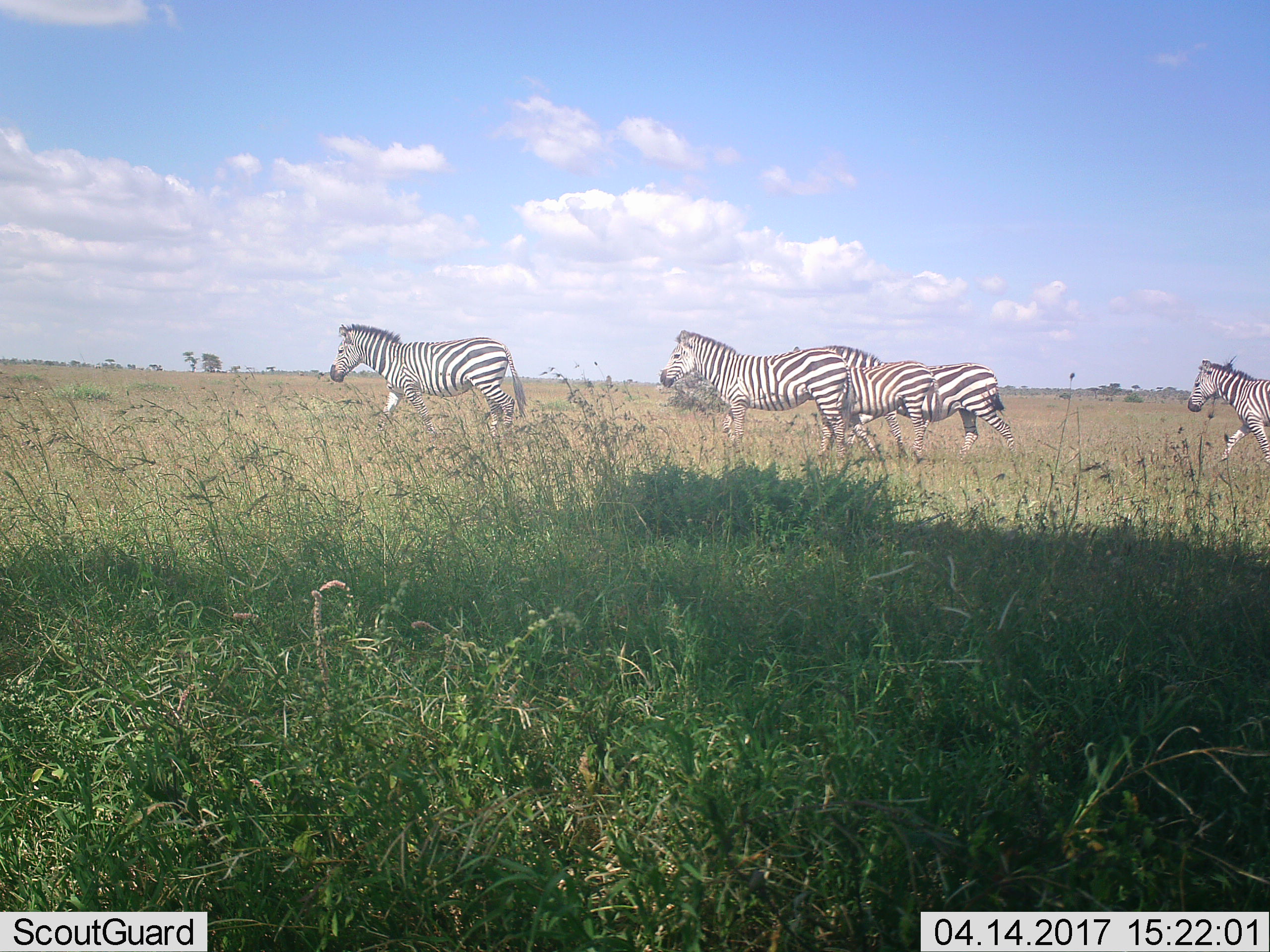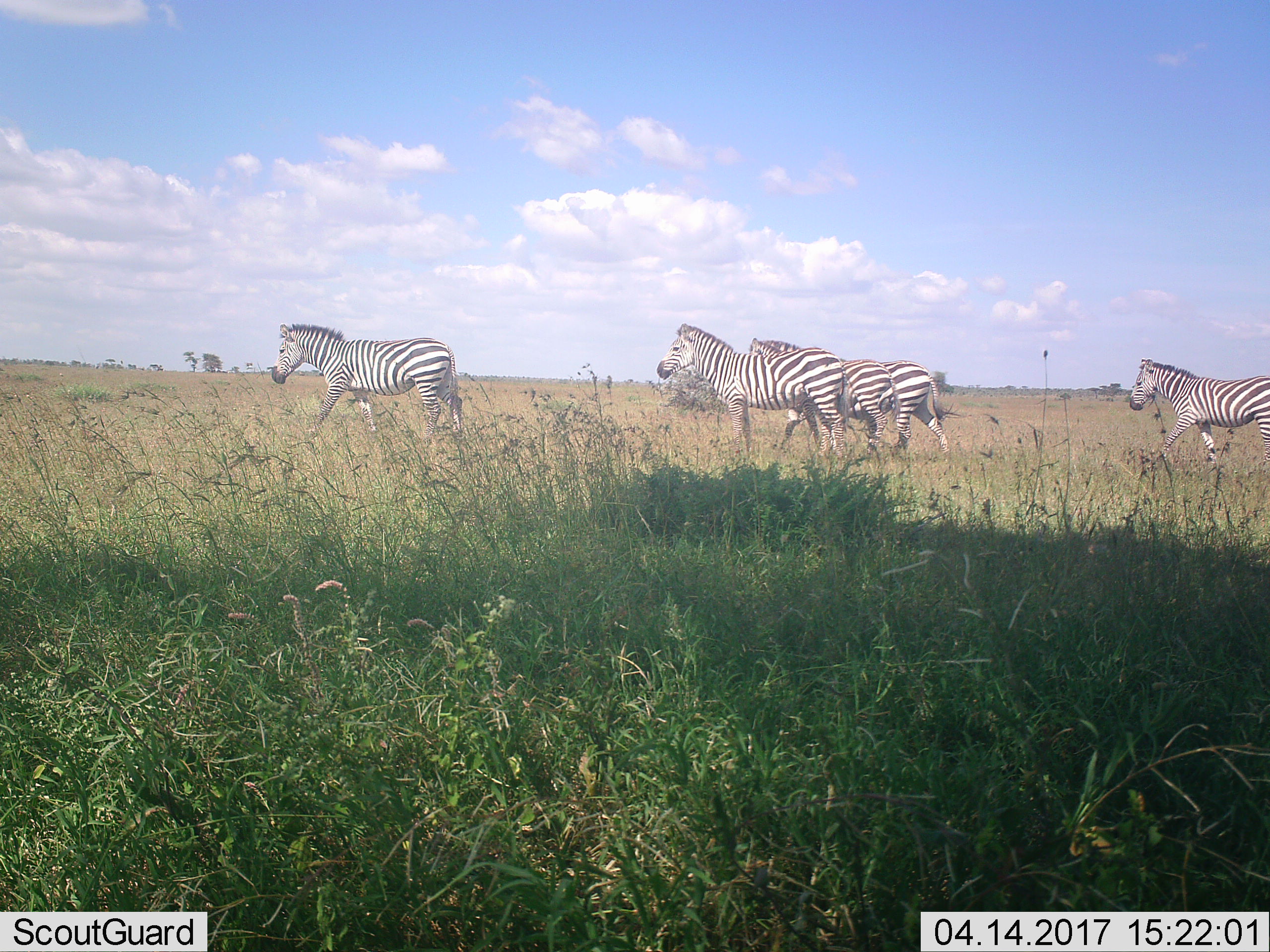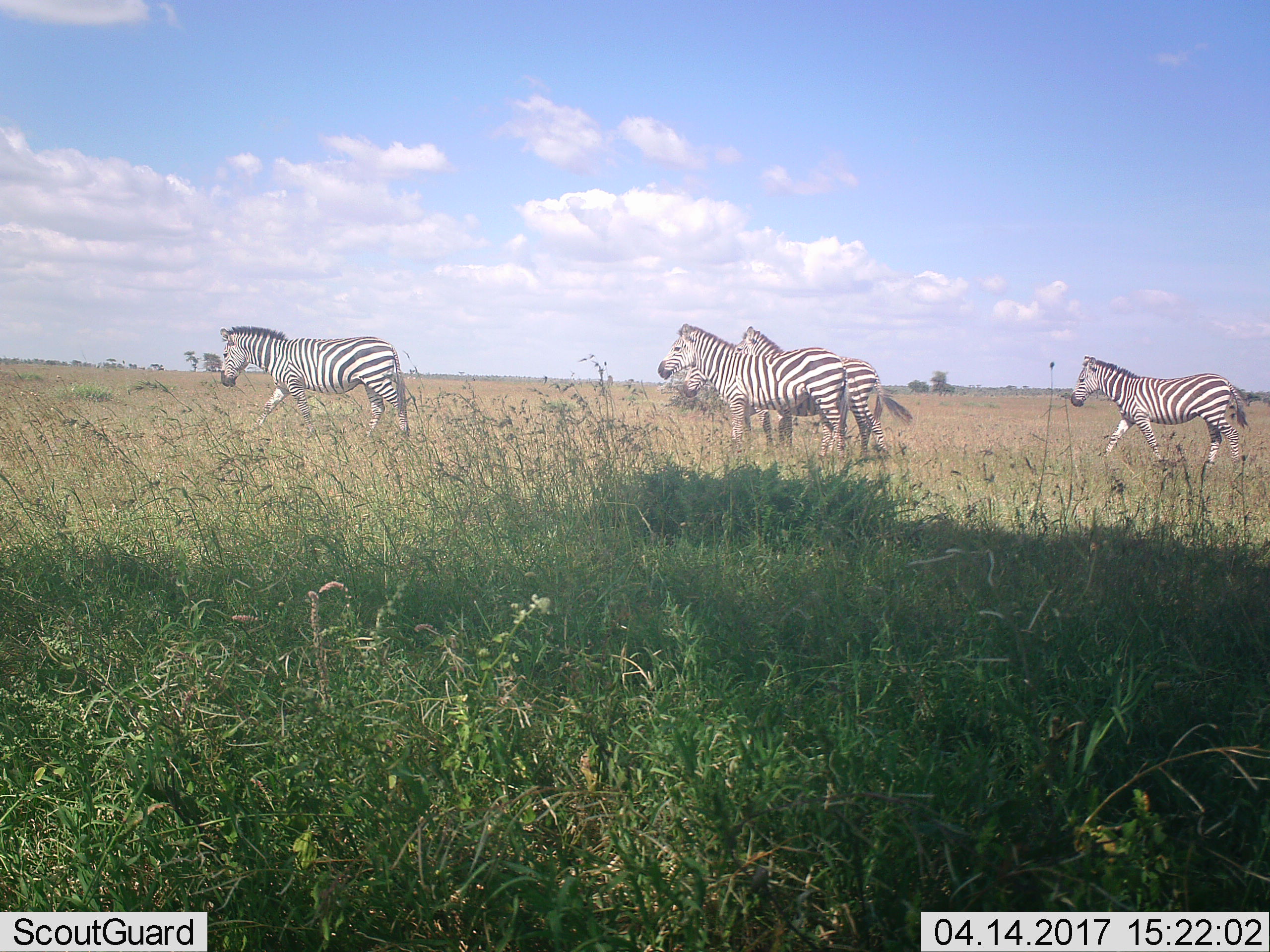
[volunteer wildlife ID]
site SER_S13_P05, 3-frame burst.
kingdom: Animalia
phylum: Chordata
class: Mammalia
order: Perissodactyla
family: Equidae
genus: Equus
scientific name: Equus quagga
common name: plains zebra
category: zebraplains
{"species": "zebraplains (plains zebra) (Equus quagga)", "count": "5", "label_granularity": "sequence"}